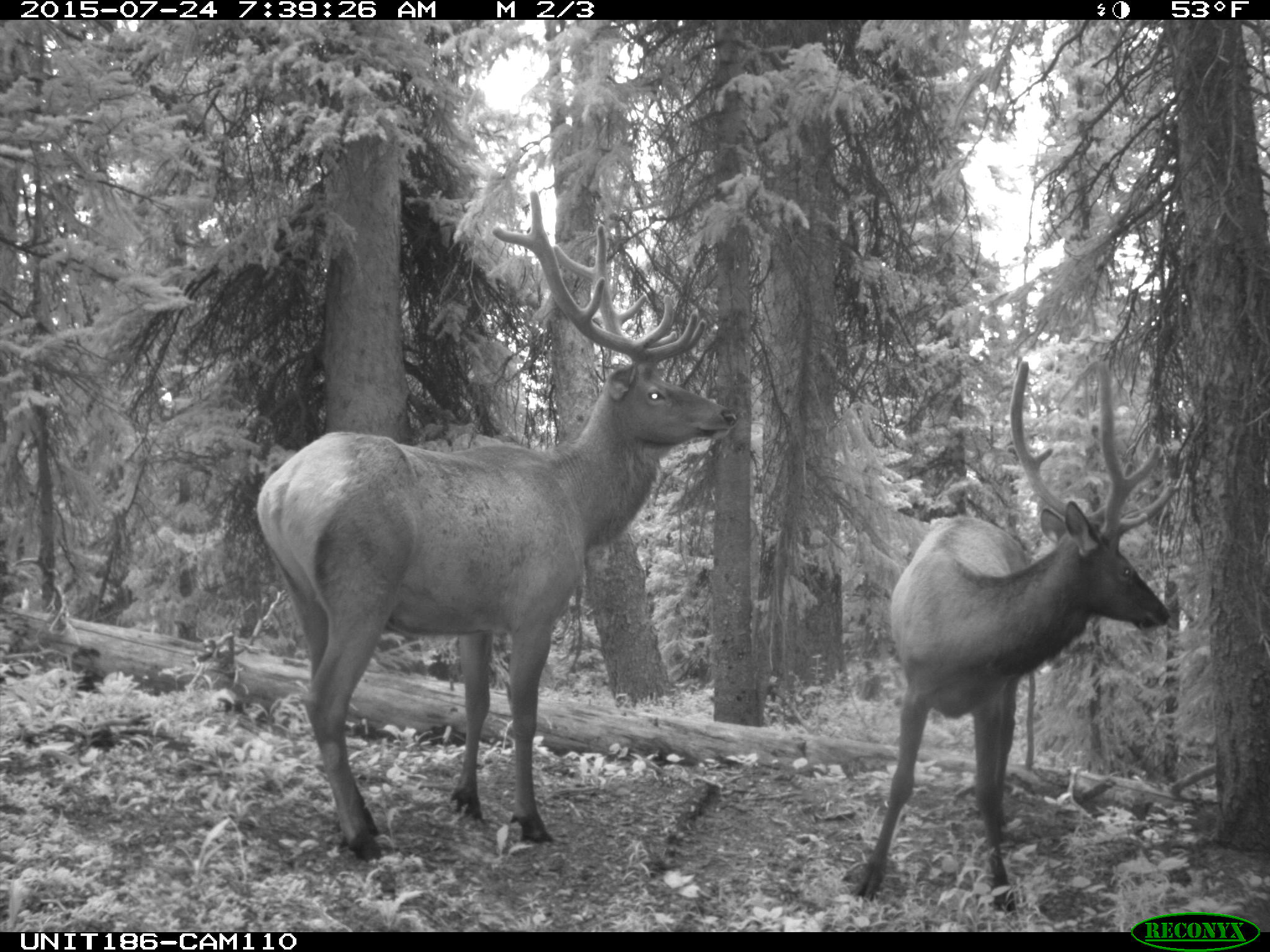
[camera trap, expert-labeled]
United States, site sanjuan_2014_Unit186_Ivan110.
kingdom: Animalia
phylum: Chordata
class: Mammalia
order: Artiodactyla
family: Cervidae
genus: Cervus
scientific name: Cervus elaphus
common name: red deer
Cervus elaphus (red deer).